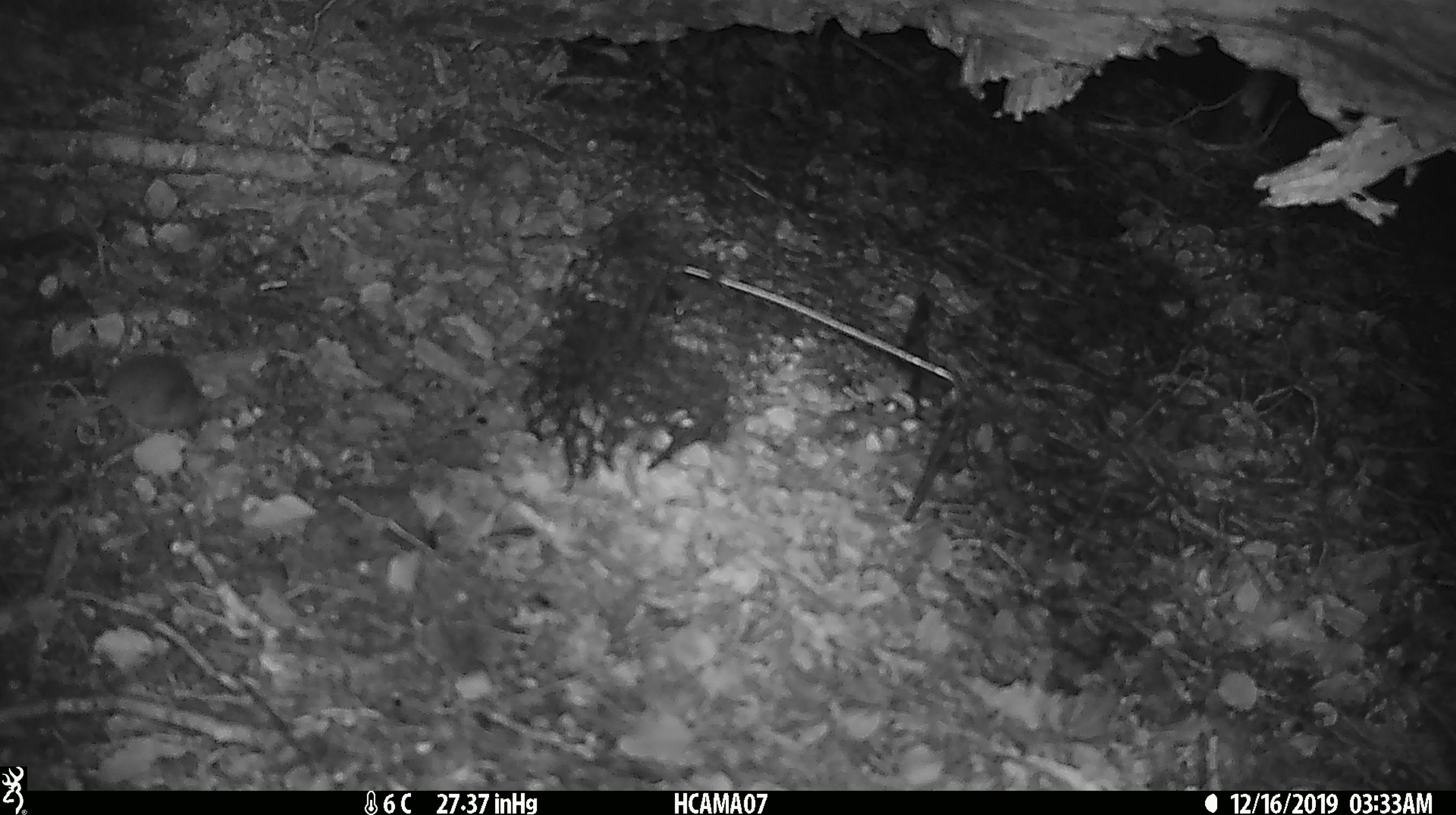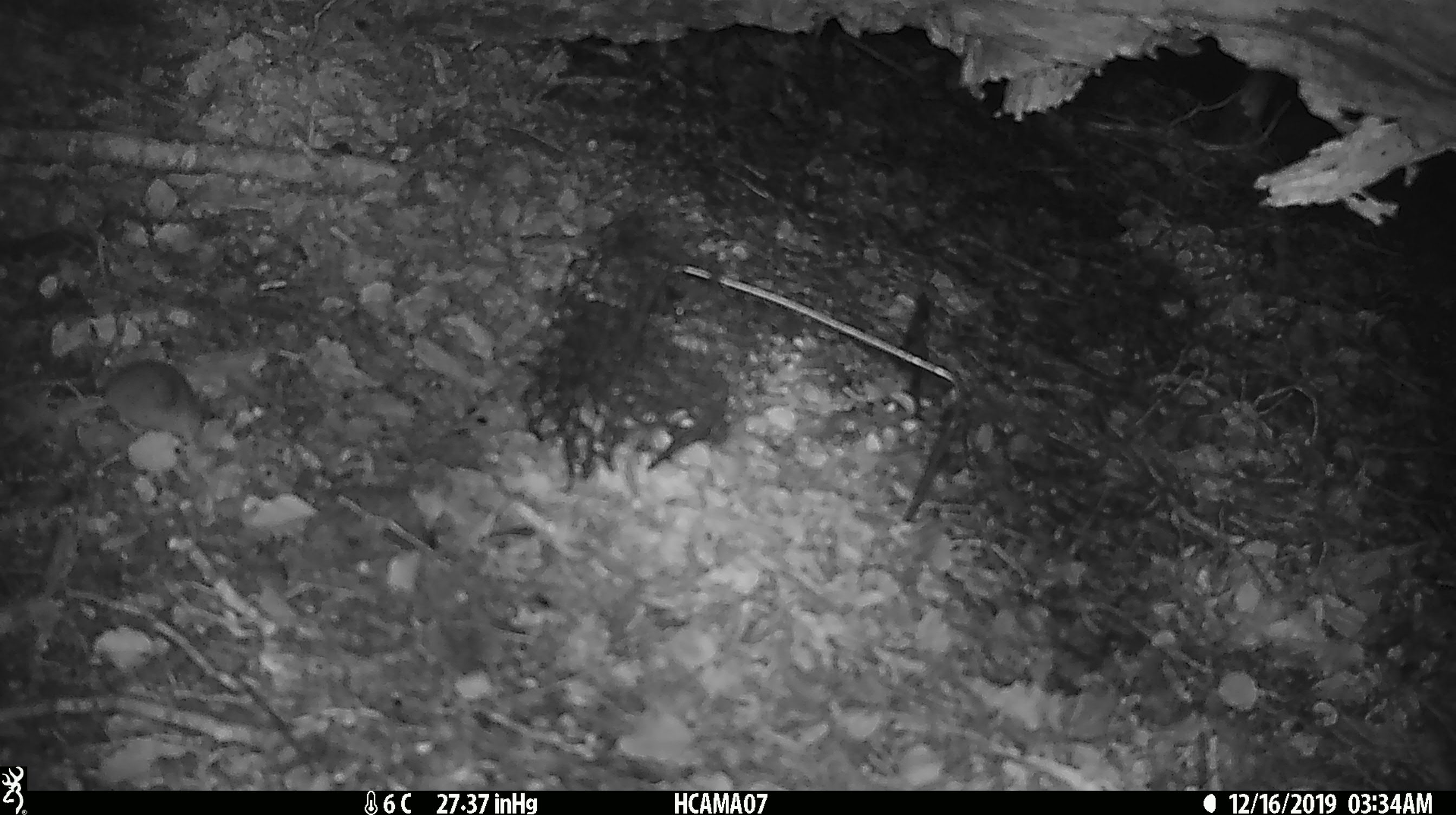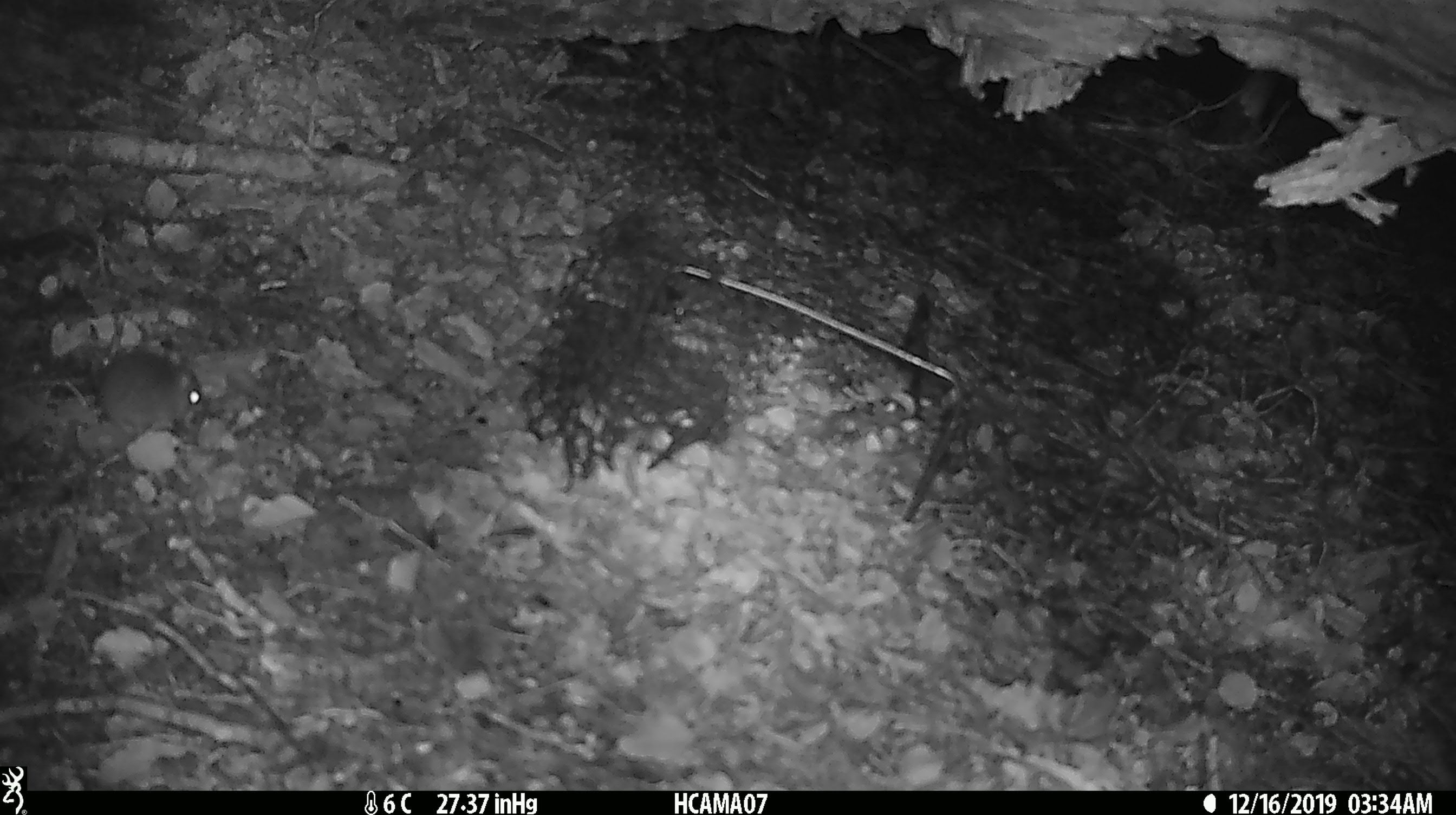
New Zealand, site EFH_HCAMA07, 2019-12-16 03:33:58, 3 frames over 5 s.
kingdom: Animalia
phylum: Chordata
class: Mammalia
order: Rodentia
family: Muridae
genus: Mus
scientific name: Mus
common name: mouse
Mouse (Mus).